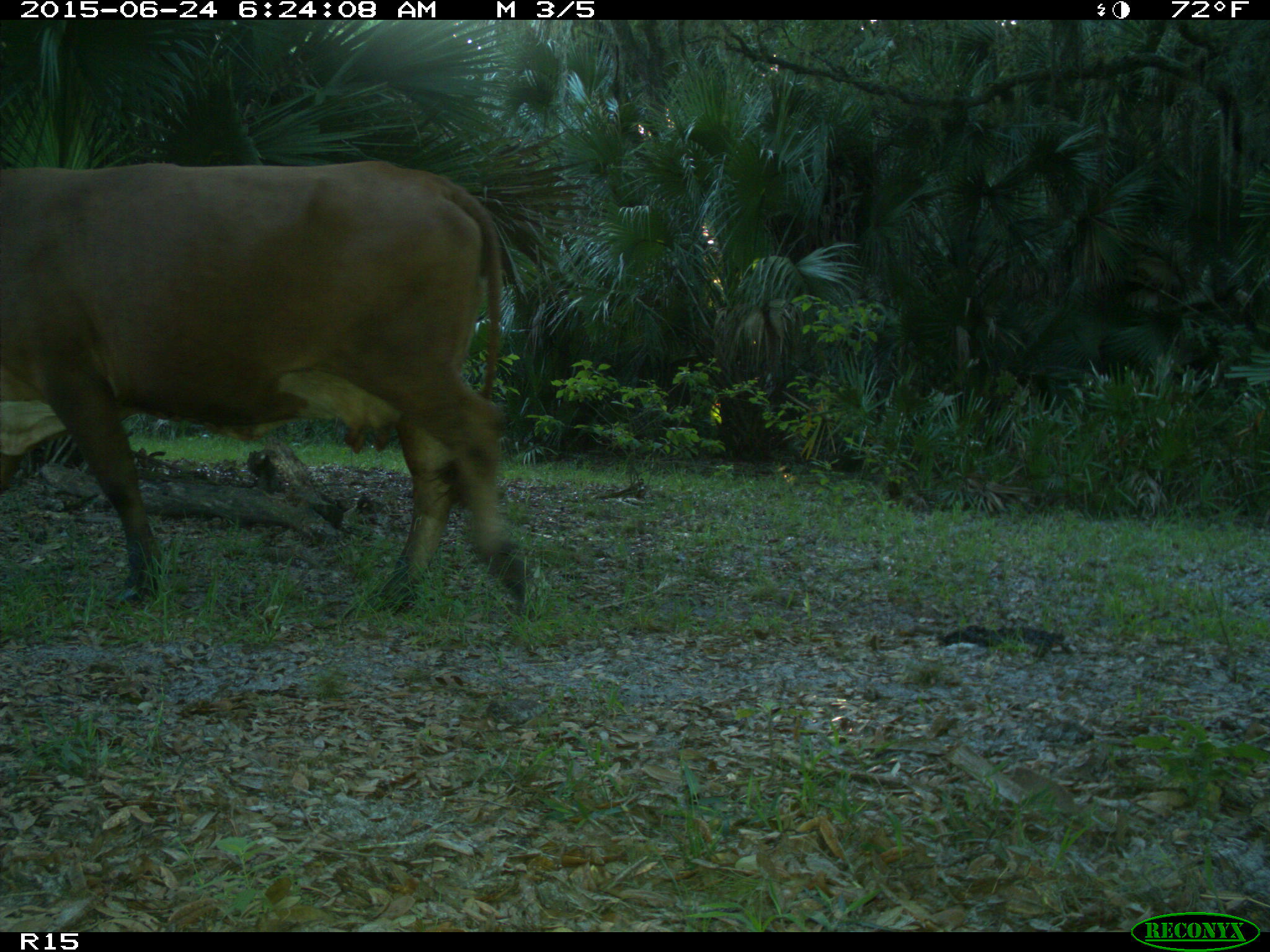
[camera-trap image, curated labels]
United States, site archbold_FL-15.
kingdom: Animalia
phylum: Chordata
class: Mammalia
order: Artiodactyla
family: Bovidae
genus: Bos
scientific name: Bos taurus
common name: domestic cow